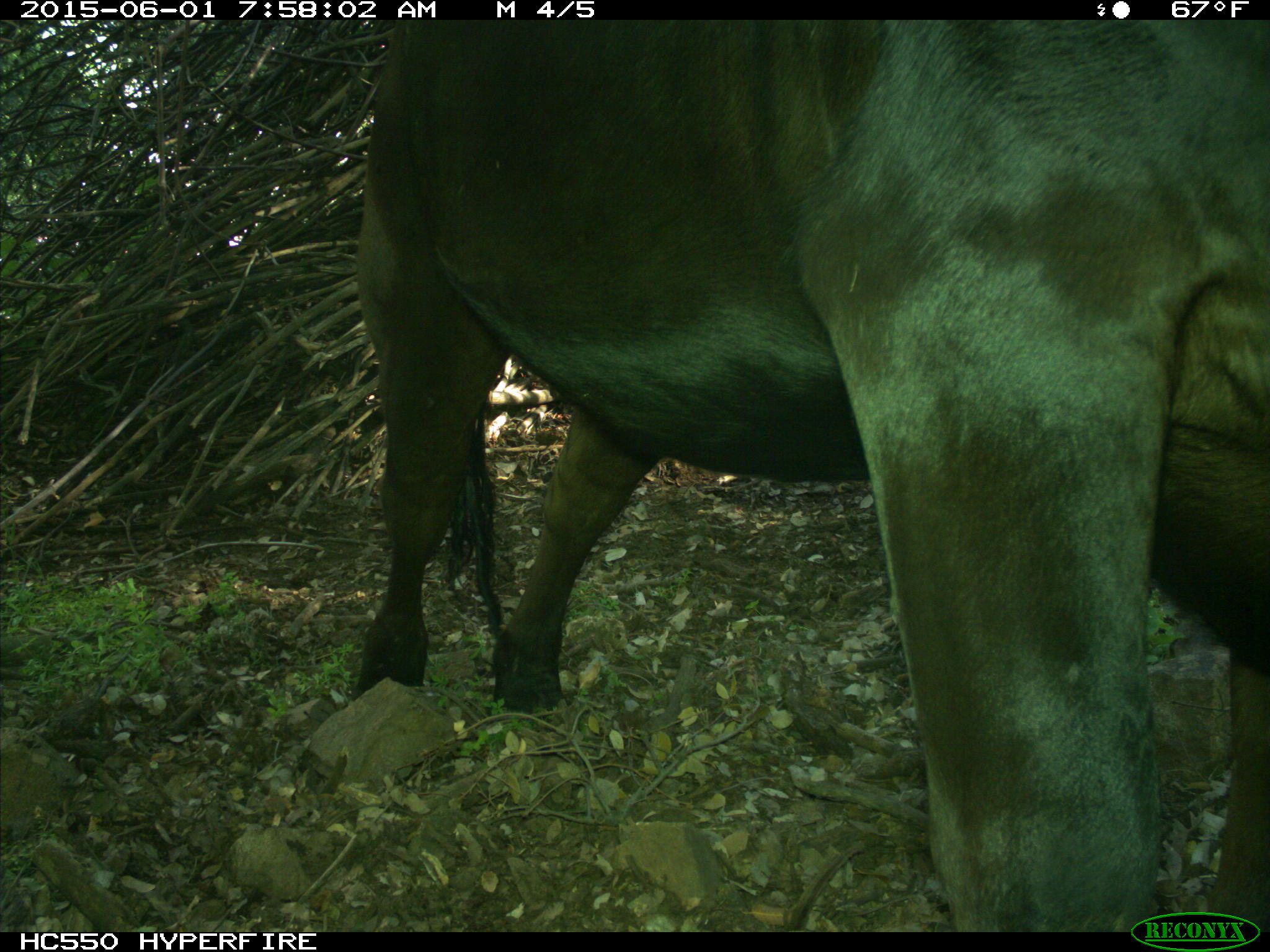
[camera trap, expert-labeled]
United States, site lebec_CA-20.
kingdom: Animalia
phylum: Chordata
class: Mammalia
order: Artiodactyla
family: Bovidae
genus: Bos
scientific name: Bos taurus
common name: domestic cow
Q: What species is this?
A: Bos taurus (domestic cow).